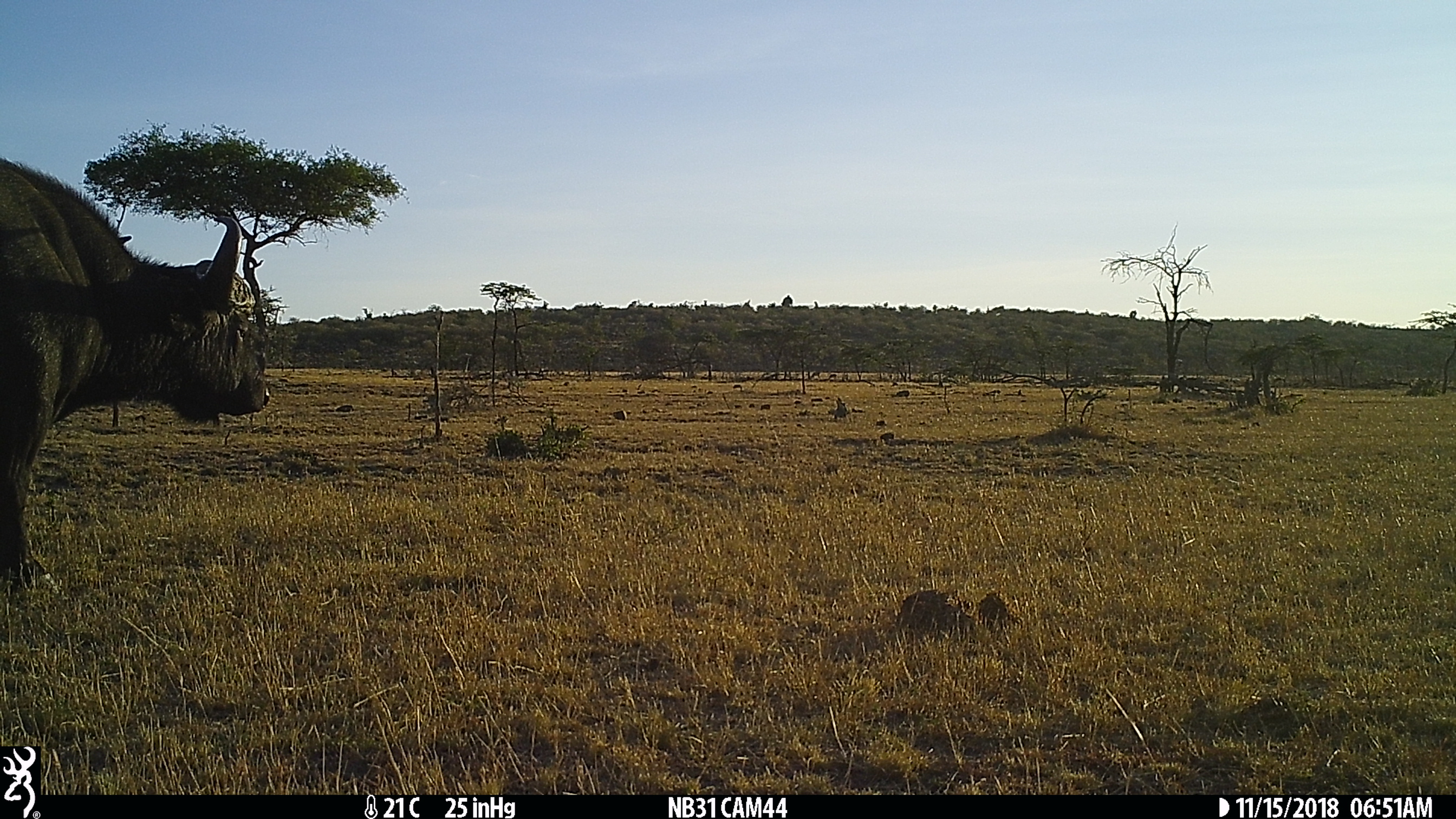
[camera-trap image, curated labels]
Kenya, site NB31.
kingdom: Animalia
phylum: Chordata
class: Mammalia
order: Artiodactyla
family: Bovidae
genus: Syncerus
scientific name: Syncerus caffer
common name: buffalo